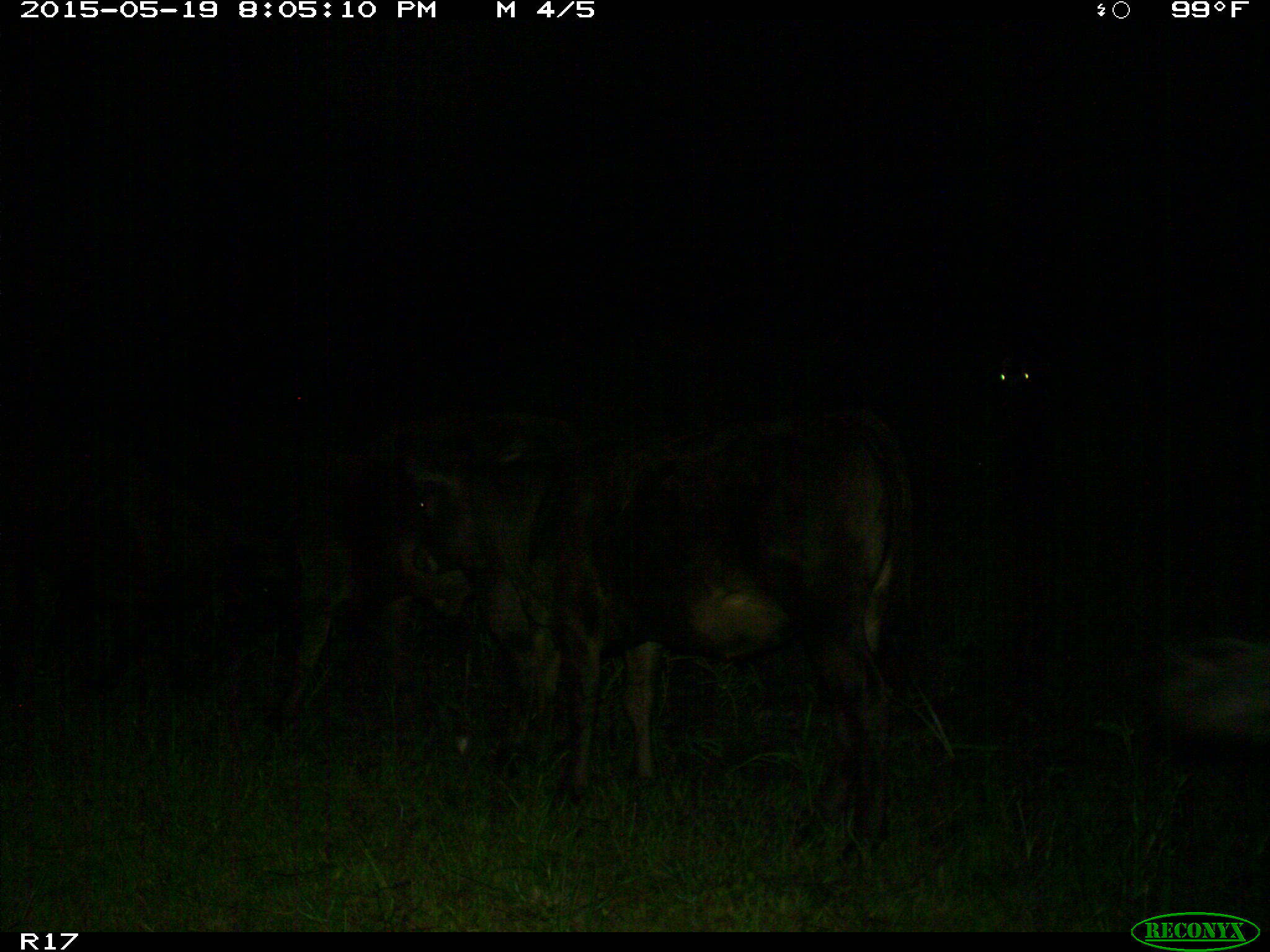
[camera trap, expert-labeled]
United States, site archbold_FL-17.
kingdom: Animalia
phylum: Chordata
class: Mammalia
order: Artiodactyla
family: Bovidae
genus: Bos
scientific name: Bos taurus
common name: domestic cow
Bos taurus (domestic cow).